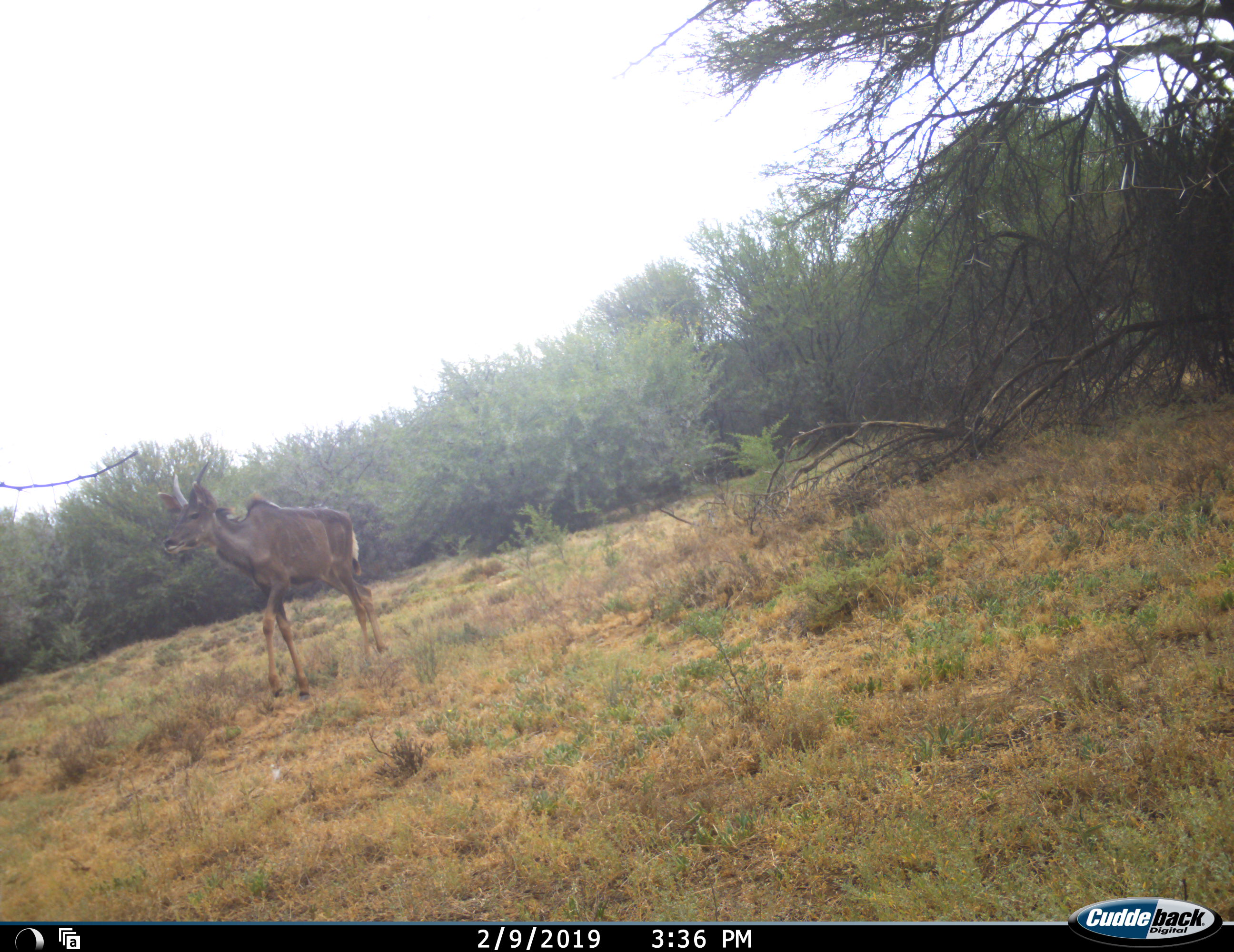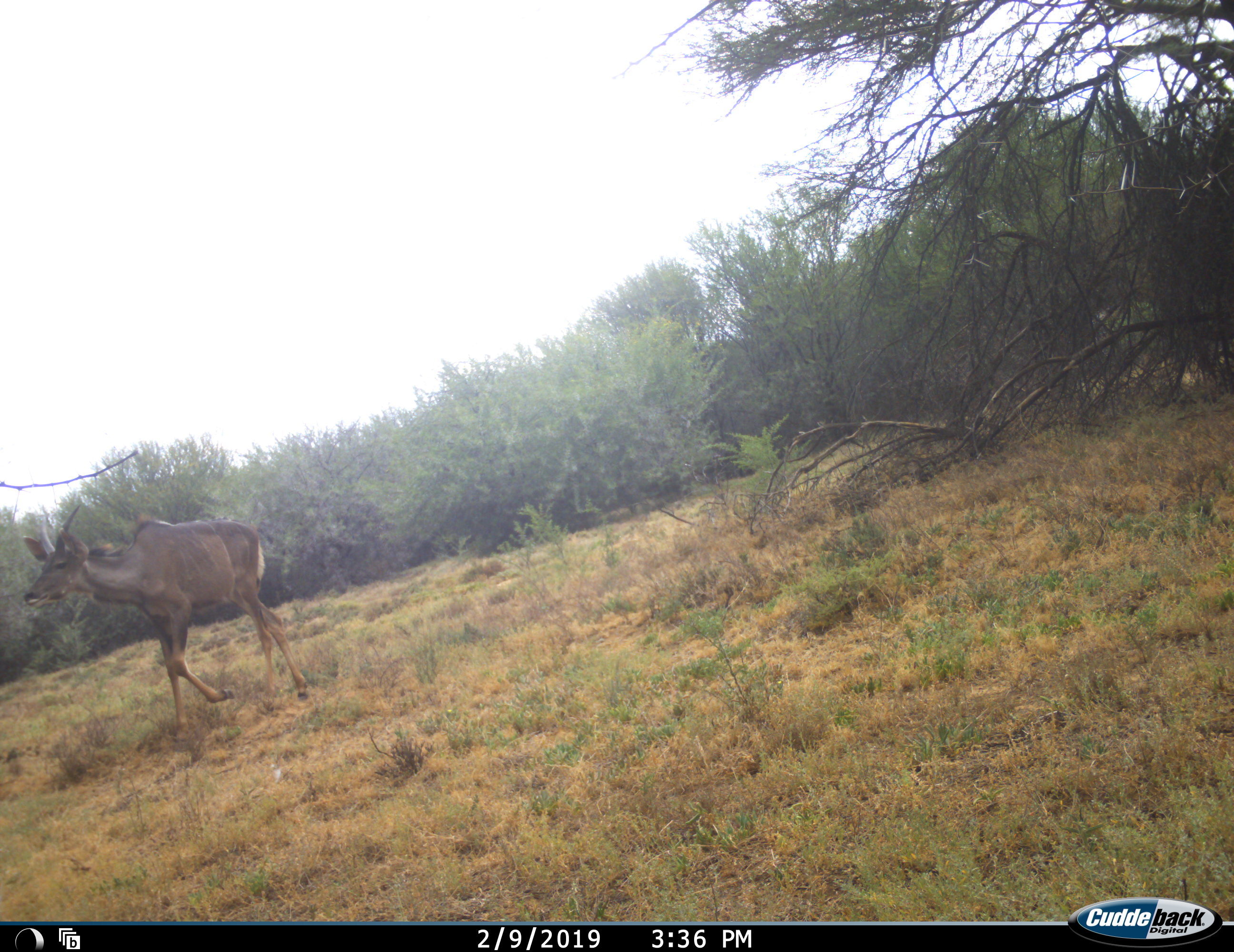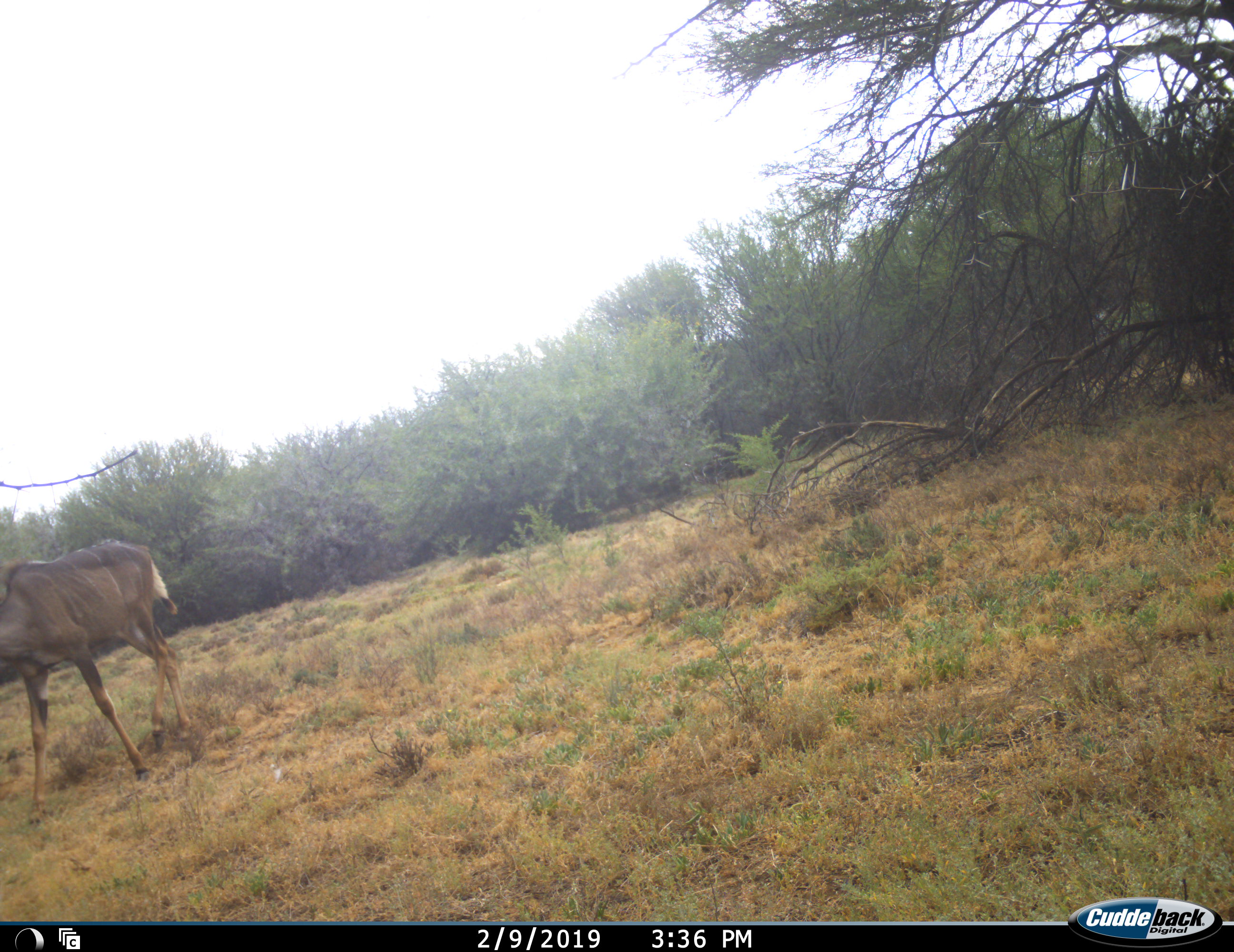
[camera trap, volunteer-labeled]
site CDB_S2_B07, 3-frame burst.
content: unidentified animal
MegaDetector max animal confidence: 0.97